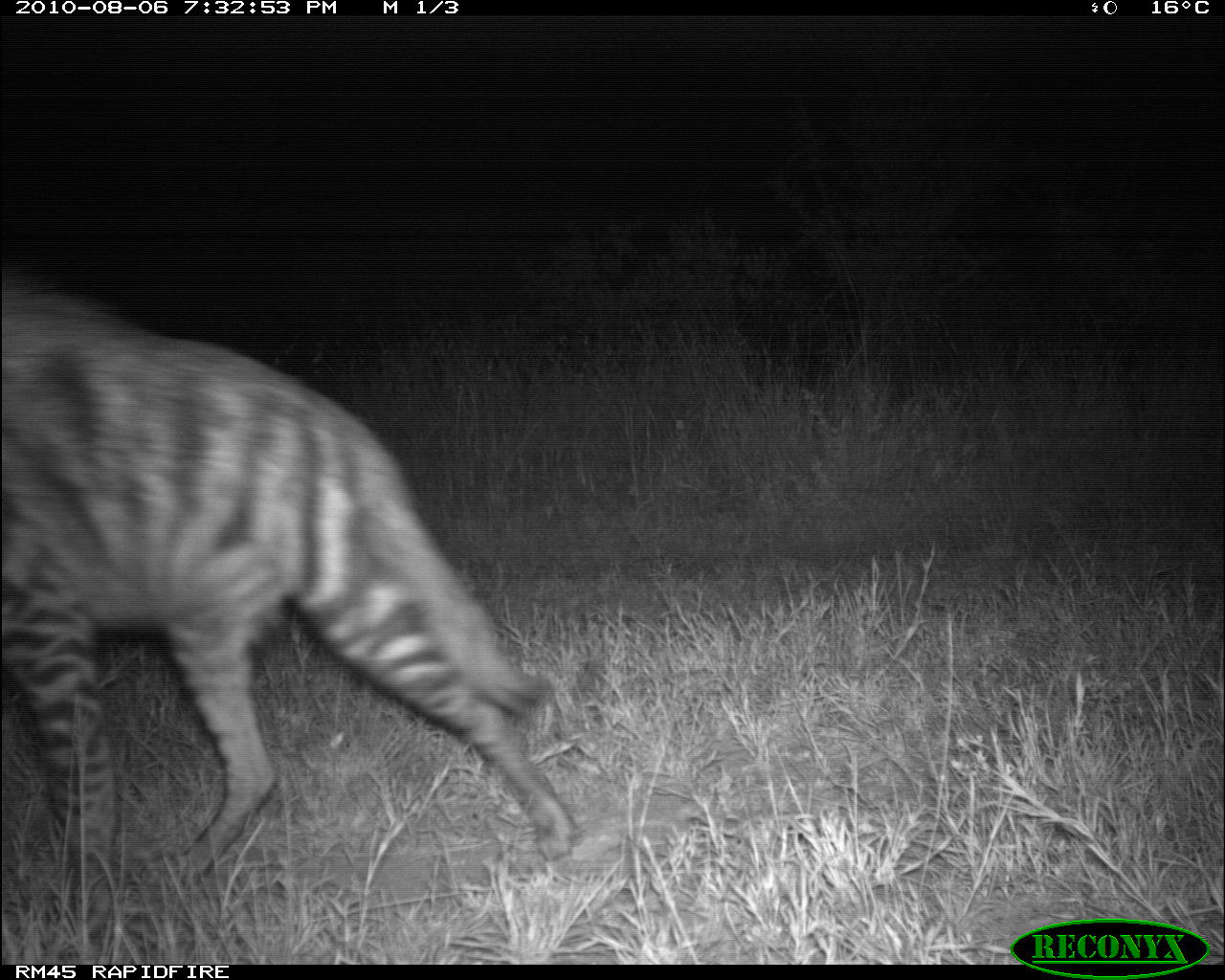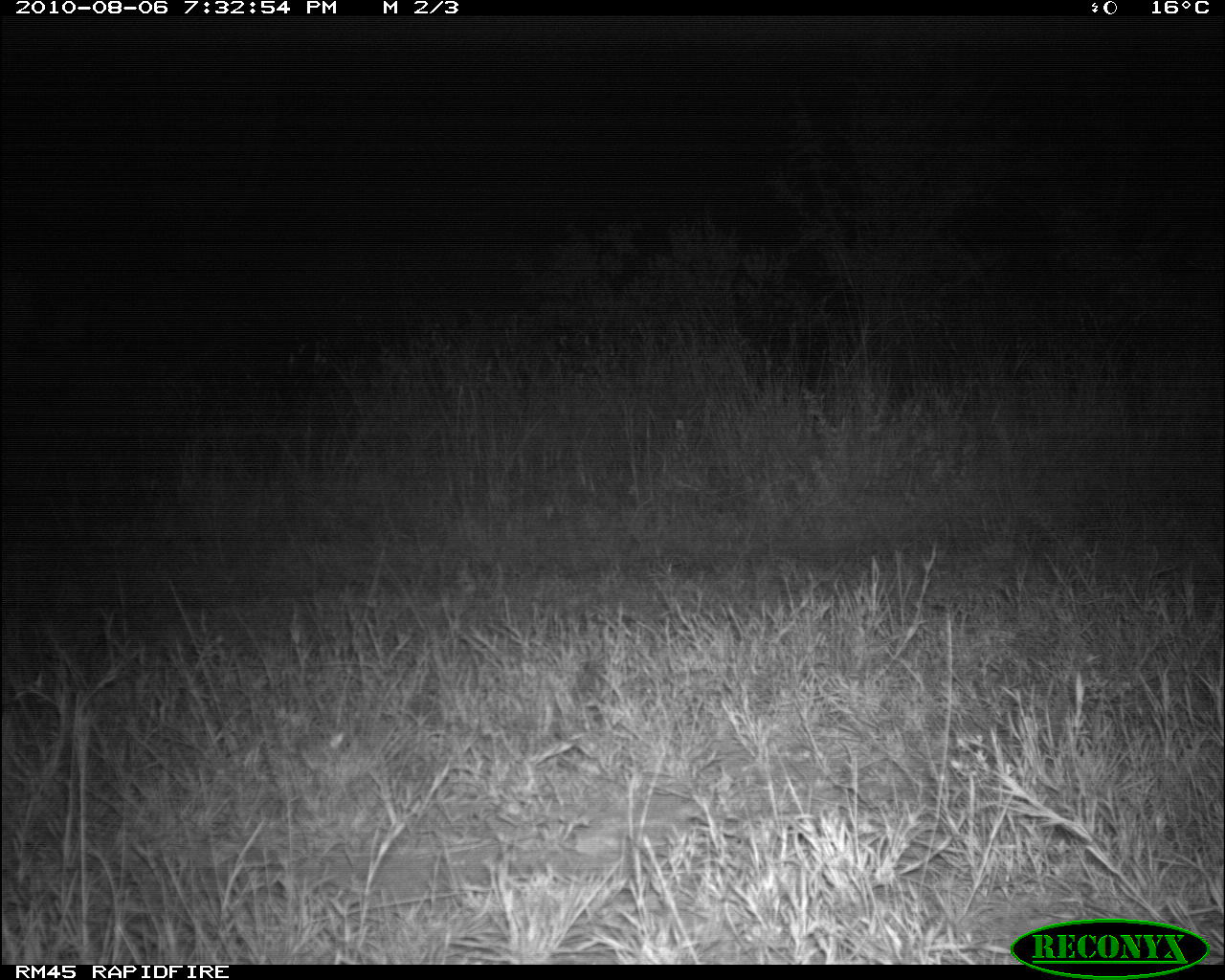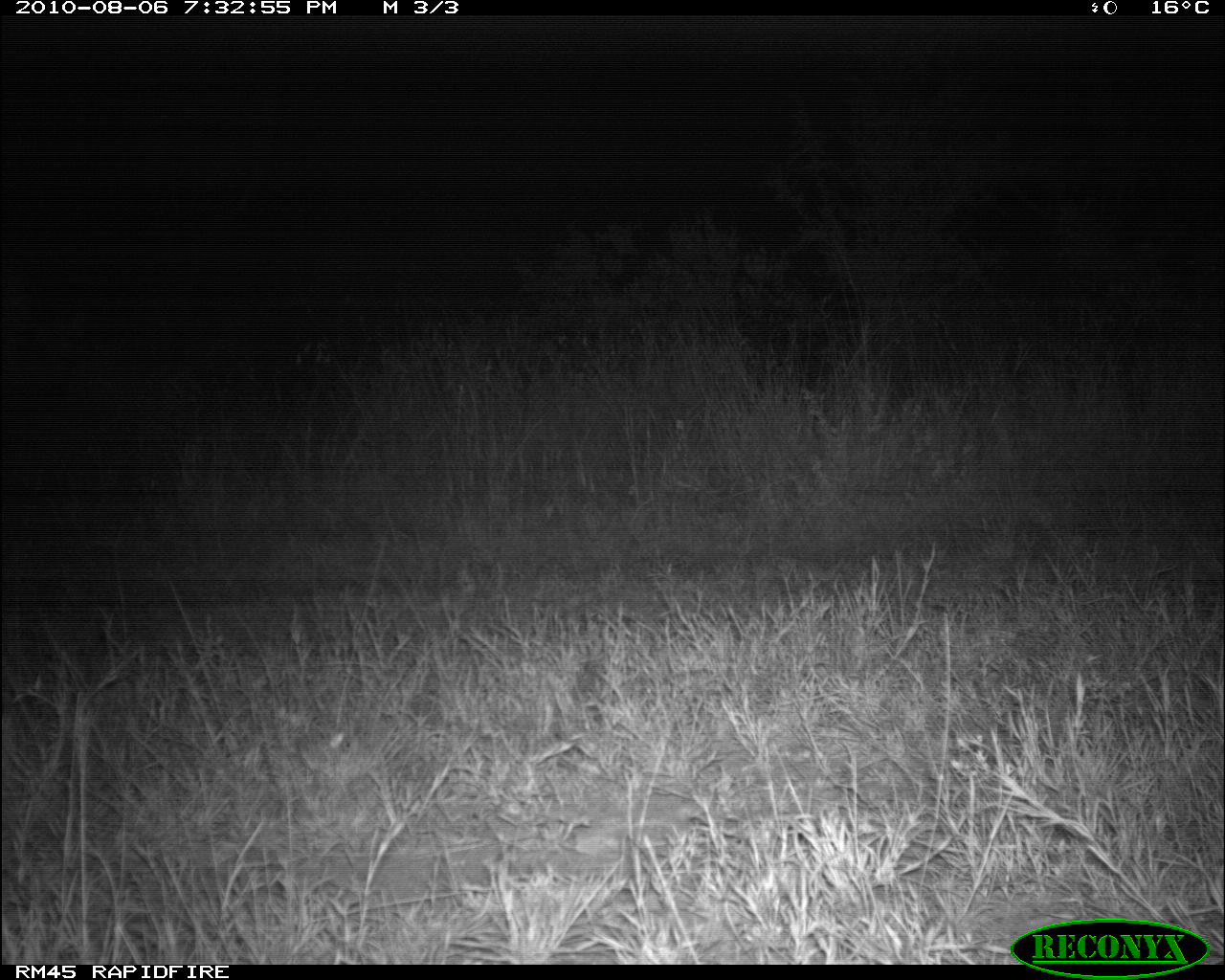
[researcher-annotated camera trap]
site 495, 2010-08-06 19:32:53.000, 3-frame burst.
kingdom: Animalia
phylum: Chordata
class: Mammalia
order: Artiodactyla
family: Bovidae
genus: Tragelaphus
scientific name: Tragelaphus oryx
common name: eland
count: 1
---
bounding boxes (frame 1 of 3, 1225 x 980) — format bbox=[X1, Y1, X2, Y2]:
tragelaphus oryx: bbox=[3, 286, 578, 951]